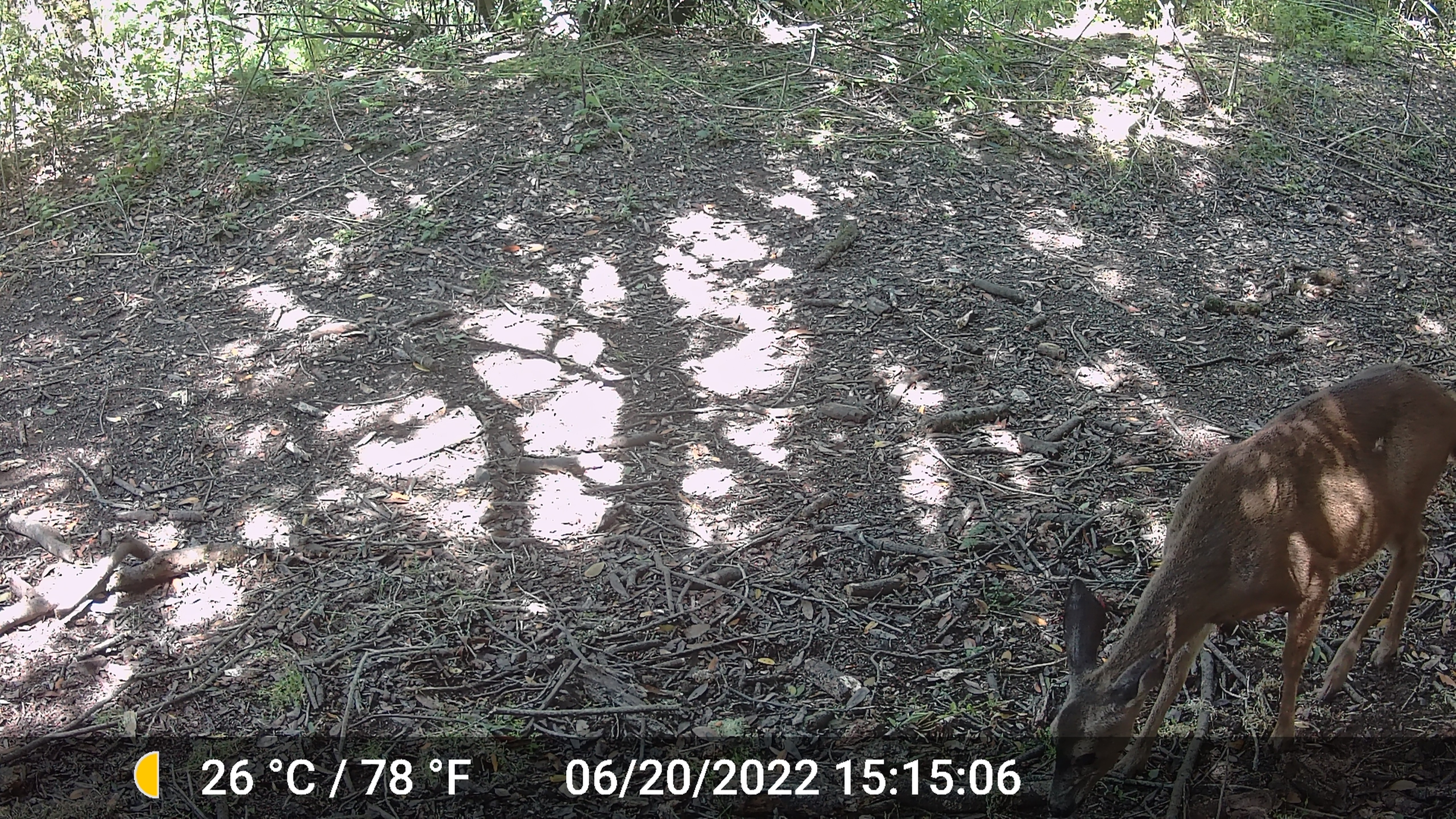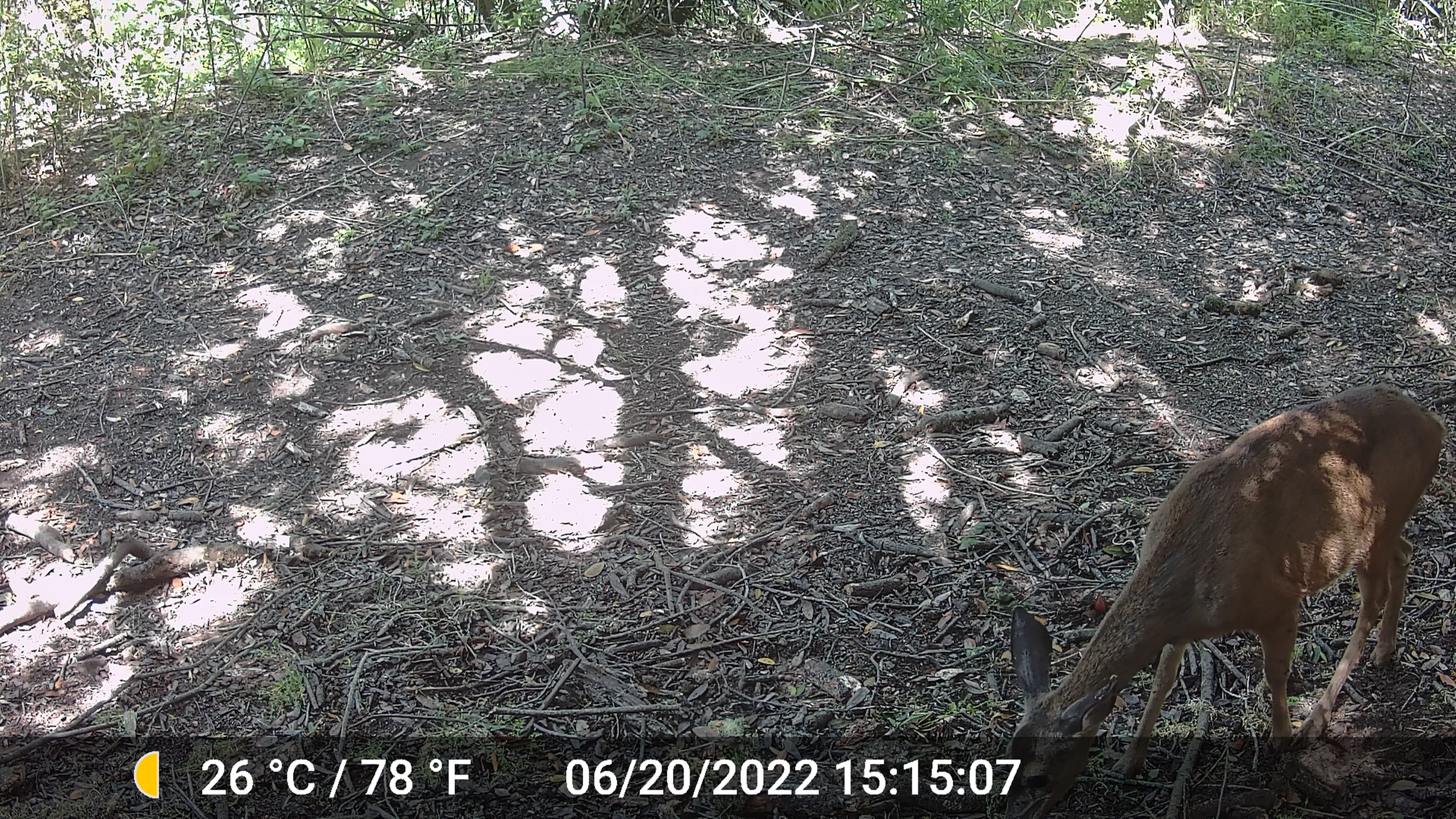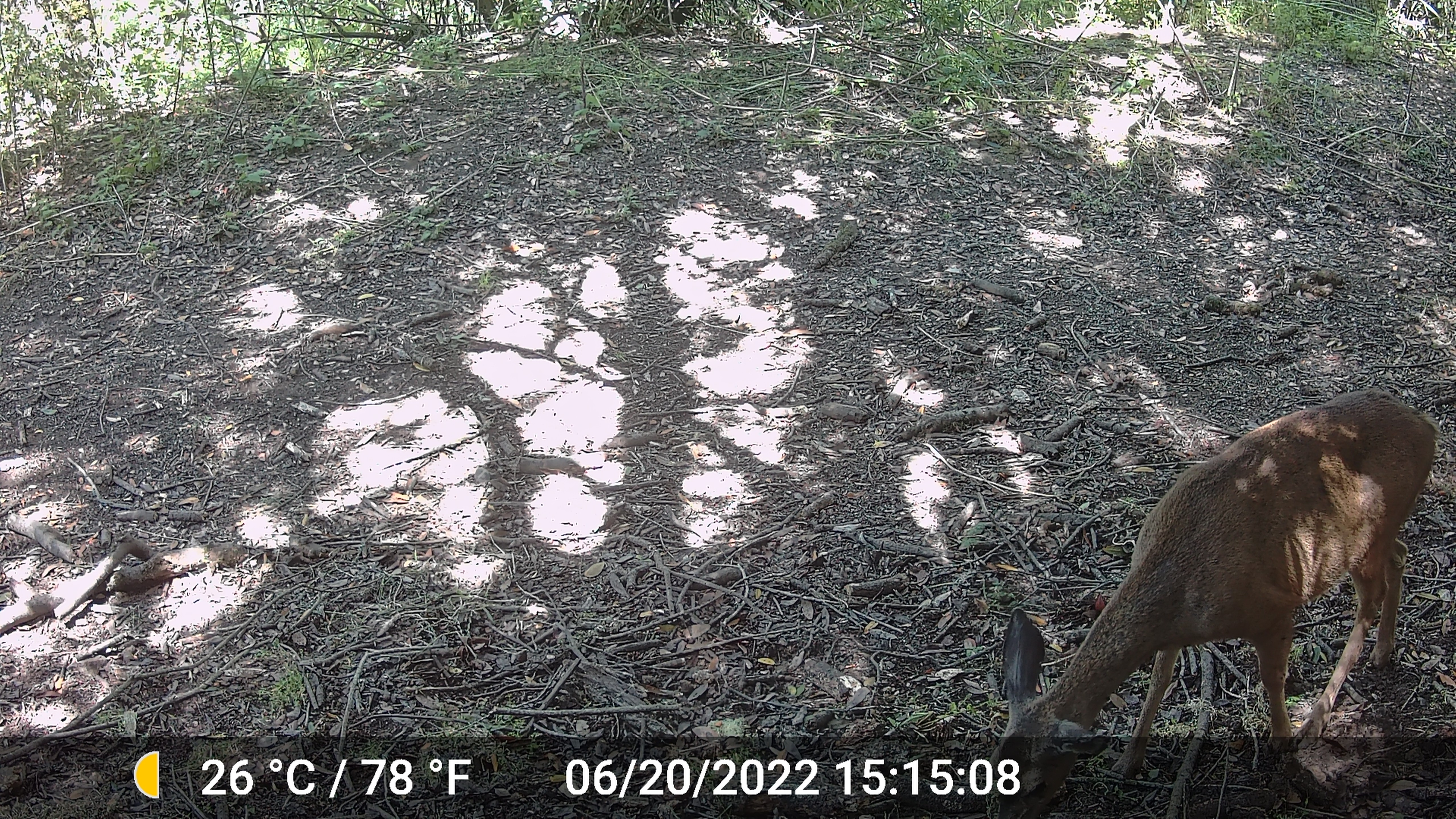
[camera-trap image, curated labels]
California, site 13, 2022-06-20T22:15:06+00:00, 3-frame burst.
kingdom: Animalia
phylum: Chordata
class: Mammalia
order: Artiodactyla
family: Cervidae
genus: Odocoileus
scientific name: Odocoileus hemionus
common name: mule deer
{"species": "mule deer (Odocoileus hemionus)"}